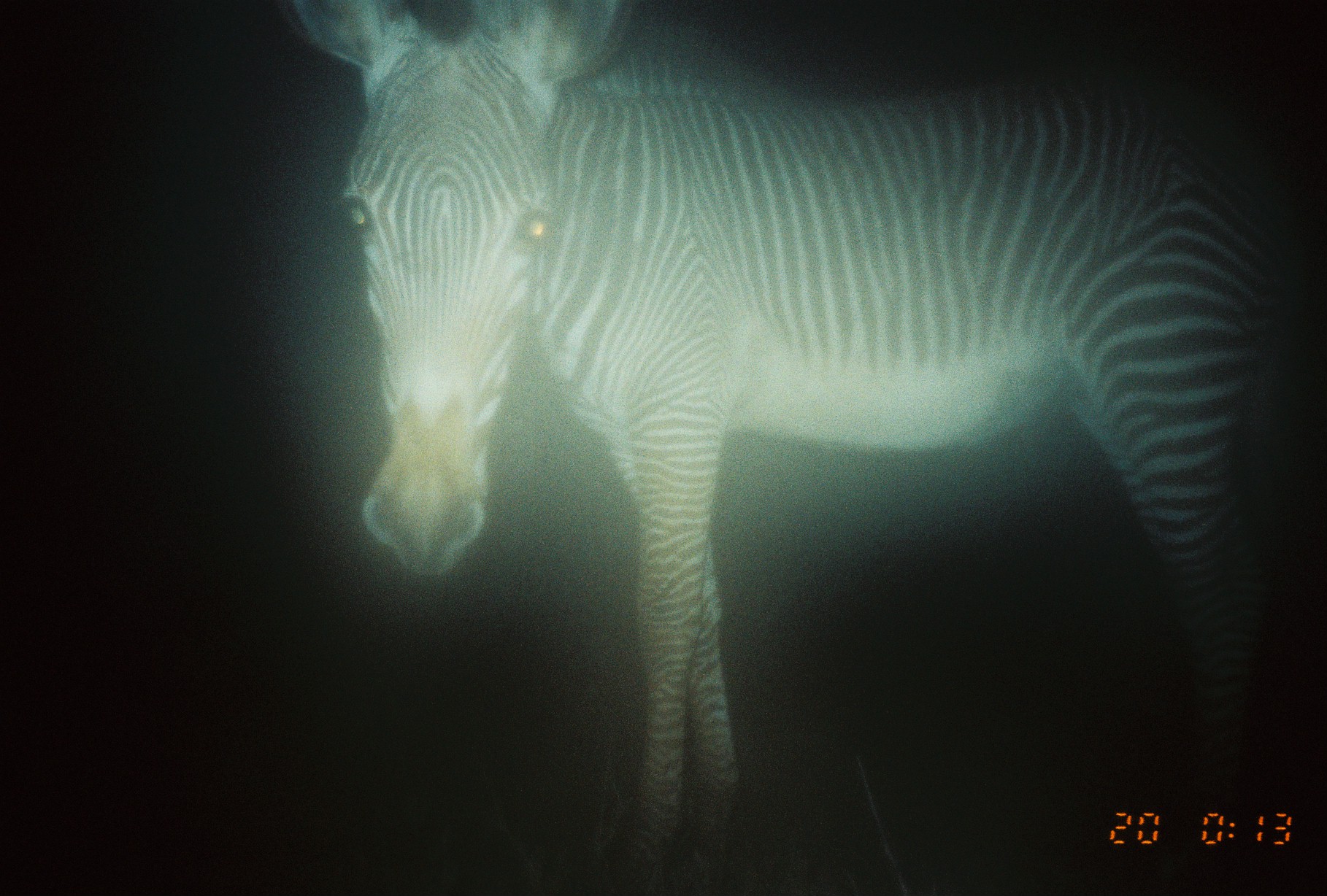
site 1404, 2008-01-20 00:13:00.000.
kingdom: Animalia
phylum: Chordata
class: Mammalia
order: Perissodactyla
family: Equidae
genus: Equus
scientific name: Equus grevyi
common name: grévy's zebra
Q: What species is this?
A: Equus grevyi (grévy's zebra).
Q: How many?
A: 1.